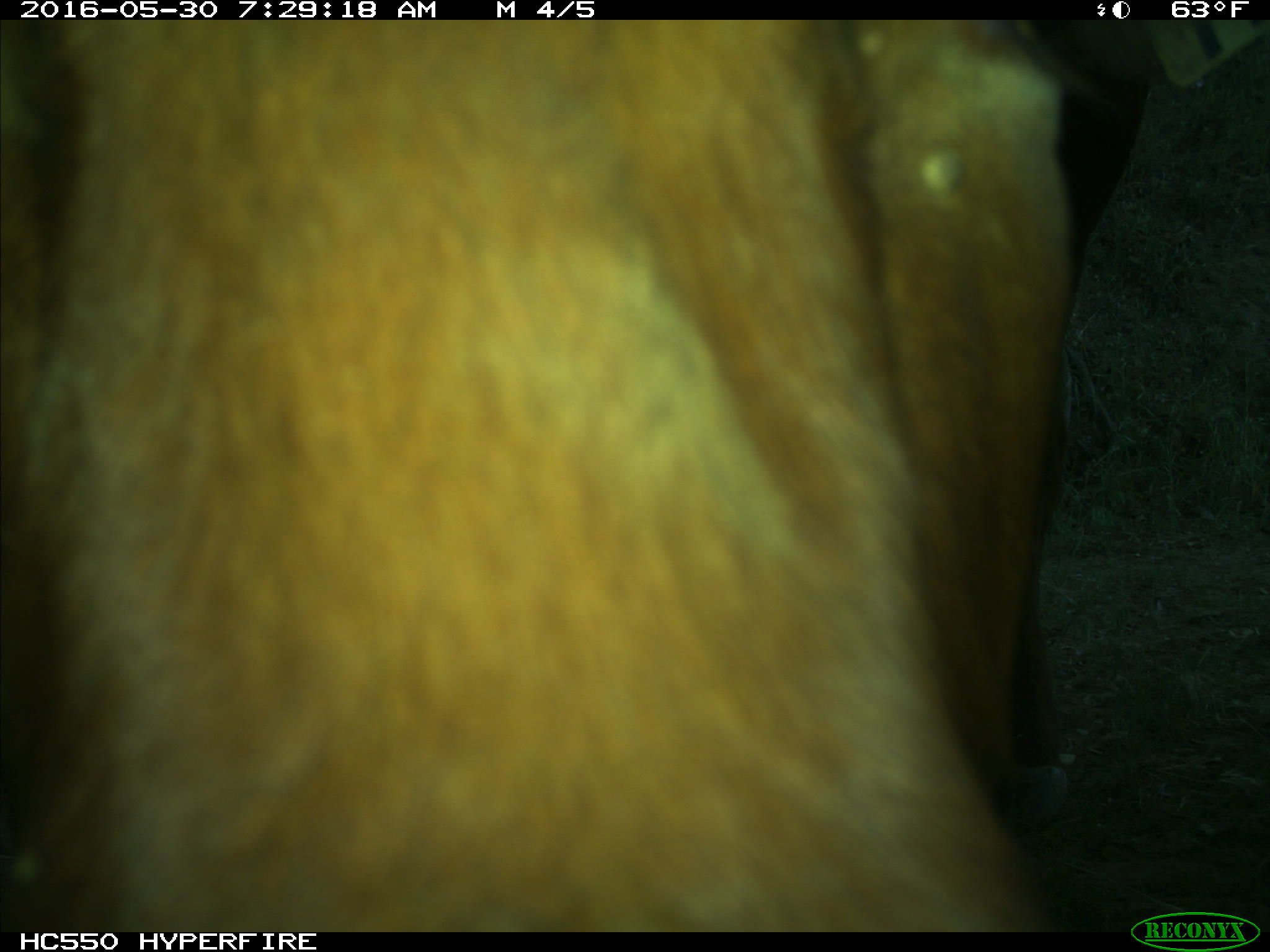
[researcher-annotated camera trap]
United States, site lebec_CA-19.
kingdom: Animalia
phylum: Chordata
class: Mammalia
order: Artiodactyla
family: Bovidae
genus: Bos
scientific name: Bos taurus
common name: domestic cow